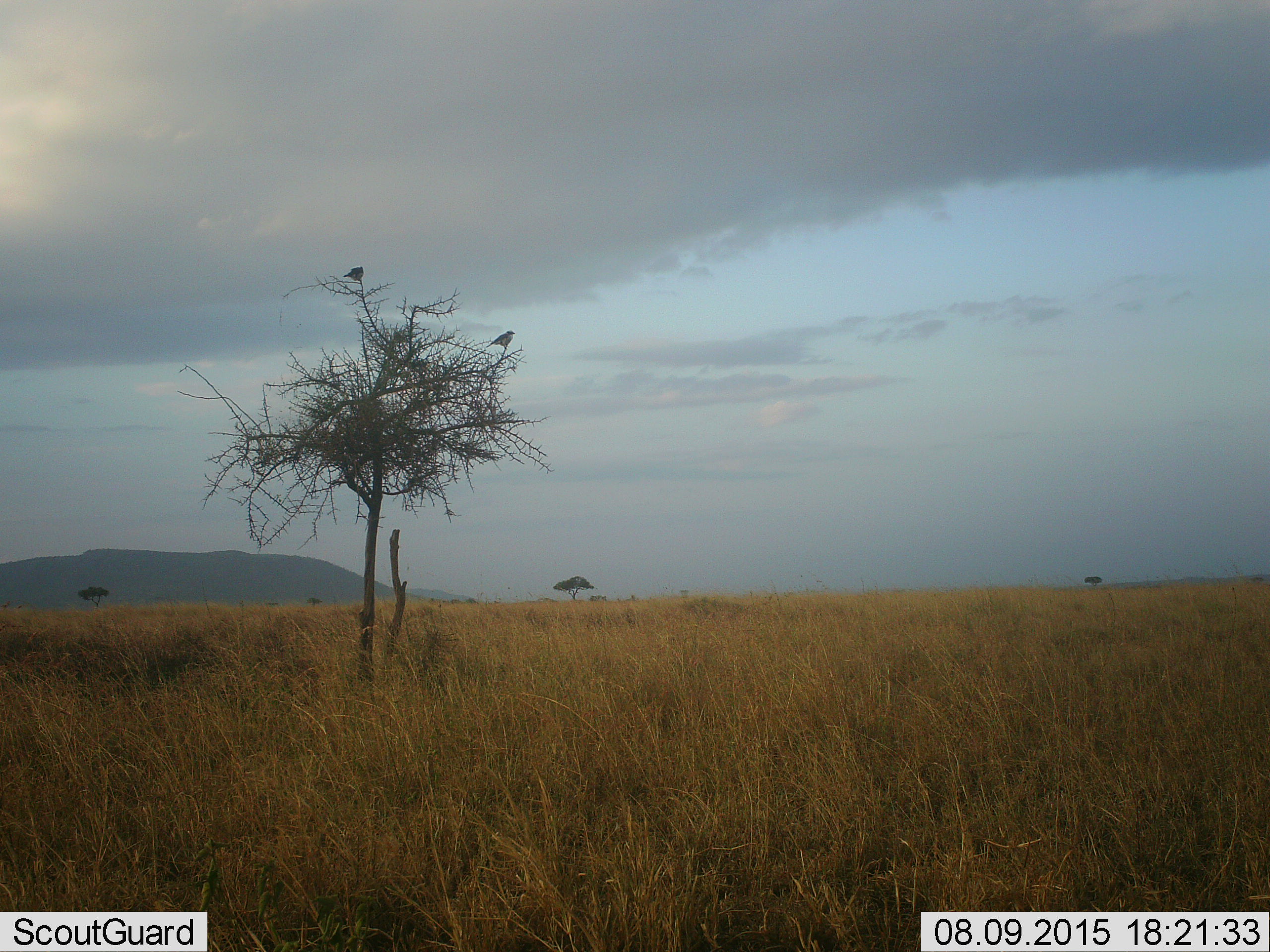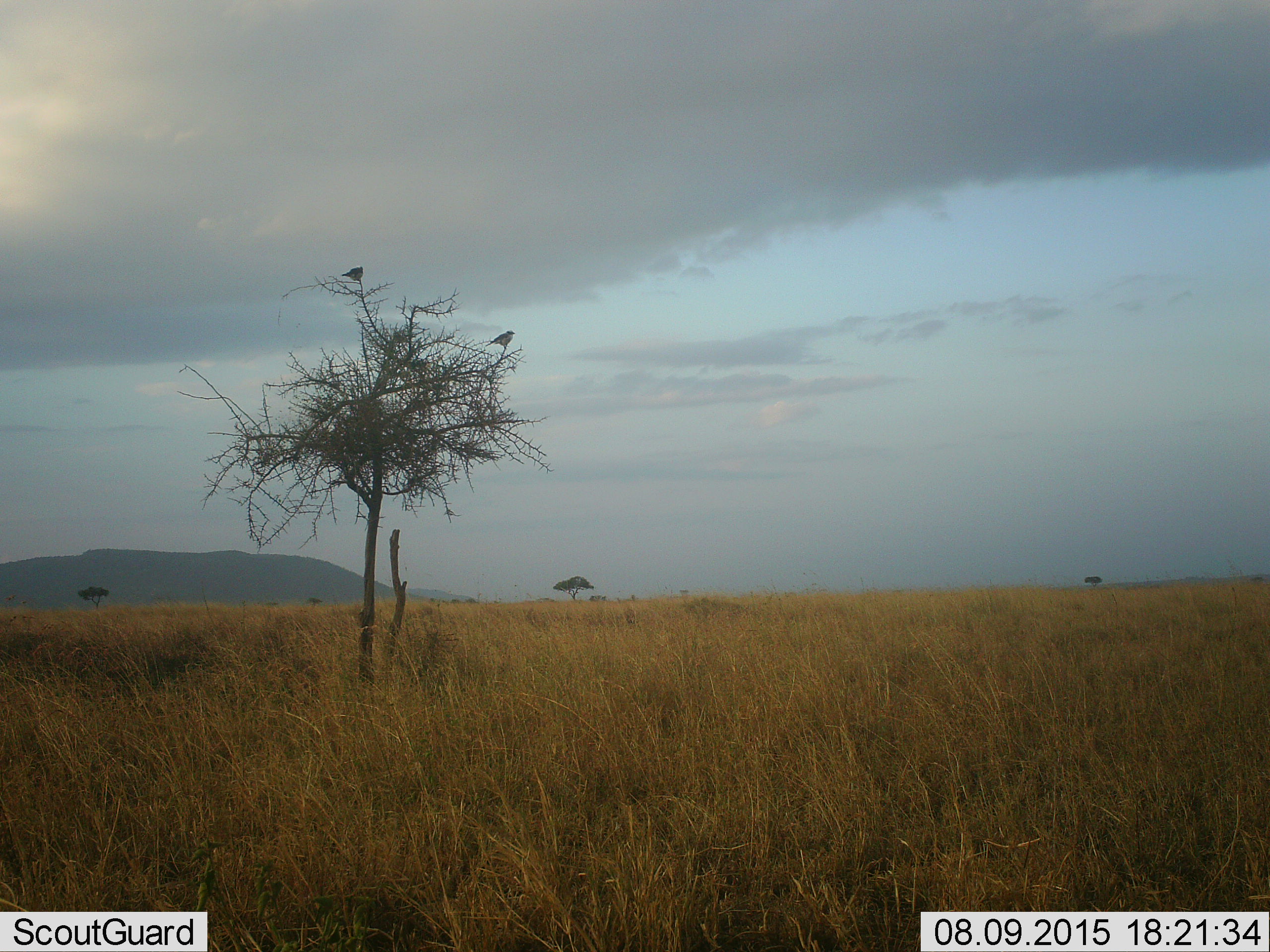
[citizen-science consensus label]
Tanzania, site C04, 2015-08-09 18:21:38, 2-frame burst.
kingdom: Animalia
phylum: Chordata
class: Aves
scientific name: Aves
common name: bird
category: otherbird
Otherbird (bird) (Aves), count 2. Behavior (volunteer vote fractions): standing 33%, resting 67%, moving 0%, interacting 0%. Young present (vote fraction): 0%. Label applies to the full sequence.